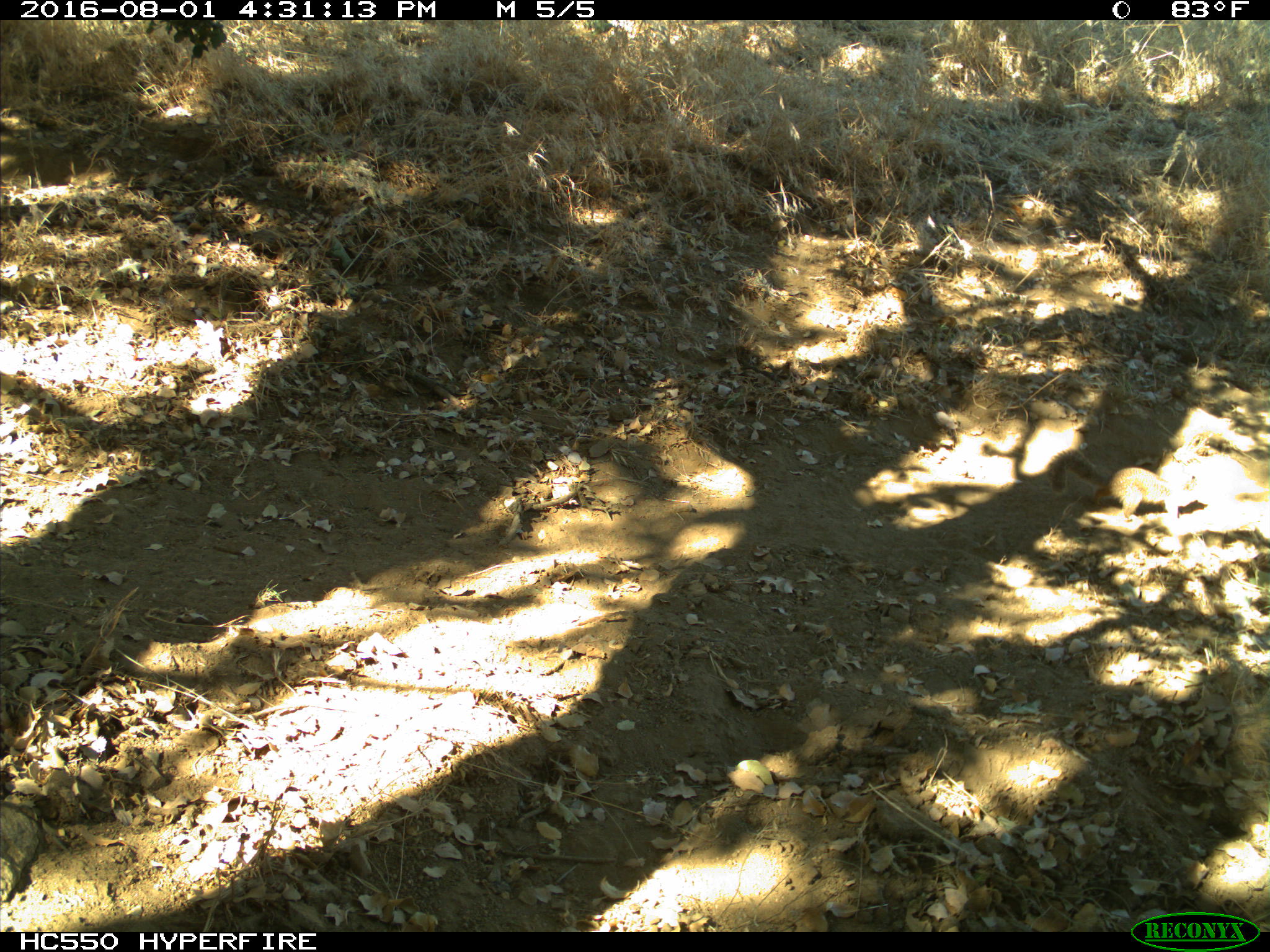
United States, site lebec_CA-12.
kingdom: Animalia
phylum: Chordata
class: Mammalia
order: Rodentia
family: Sciuridae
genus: Otospermophilus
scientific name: Otospermophilus beecheyi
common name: california ground squirrel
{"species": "Otospermophilus beecheyi (california ground squirrel)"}